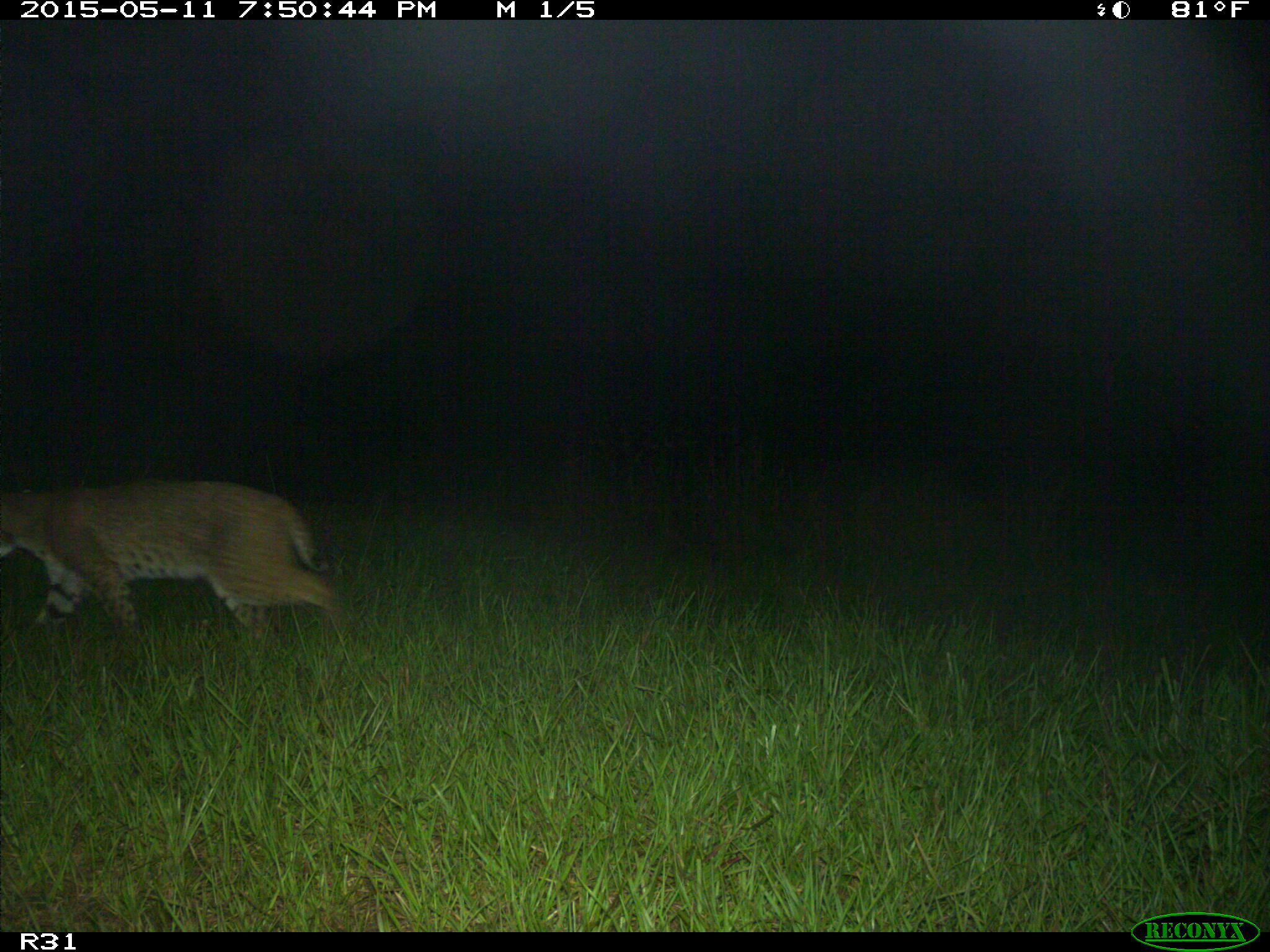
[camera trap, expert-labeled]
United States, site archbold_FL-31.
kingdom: Animalia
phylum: Chordata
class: Mammalia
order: Carnivora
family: Felidae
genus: Lynx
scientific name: Lynx rufus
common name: bobcat